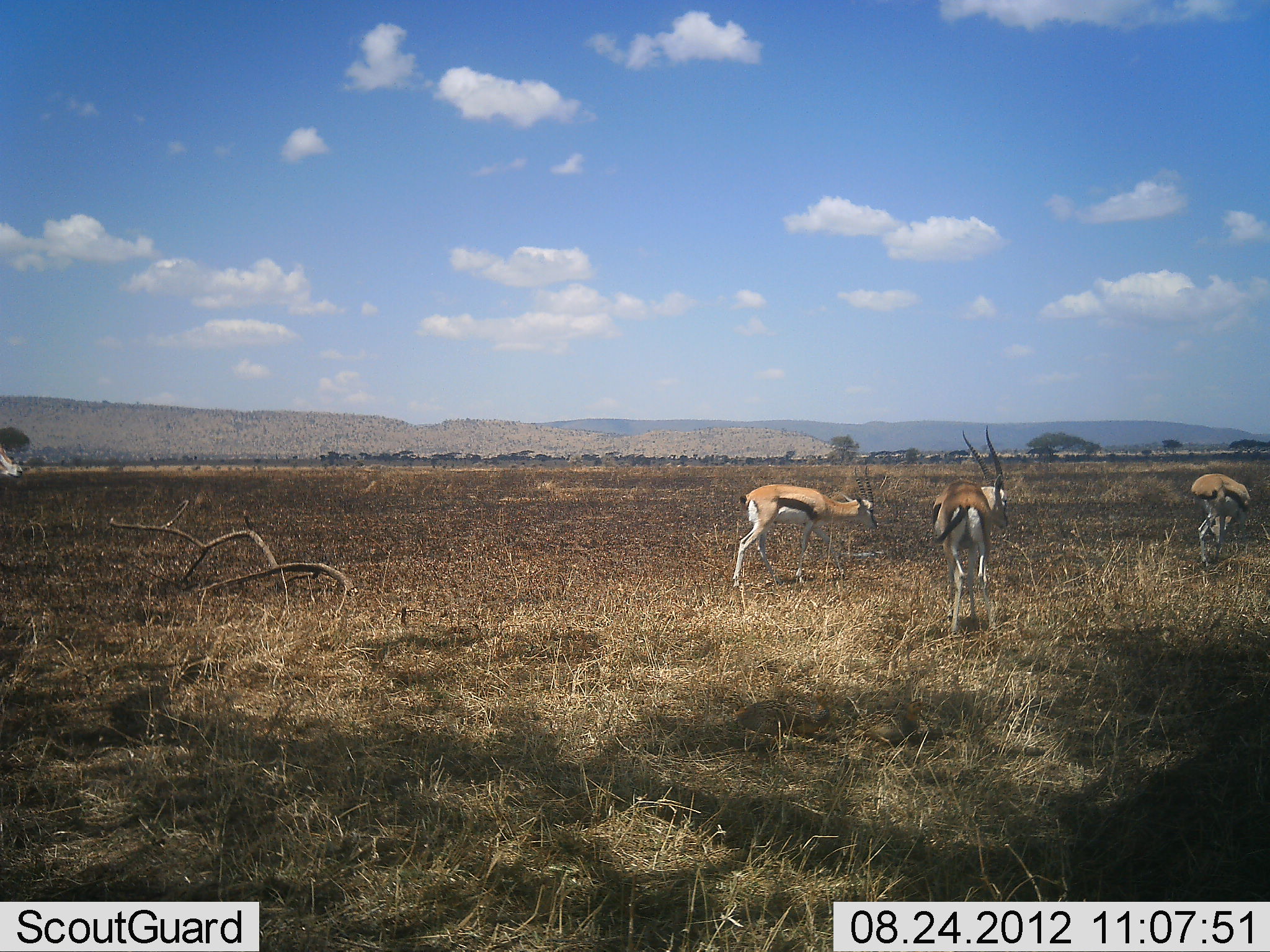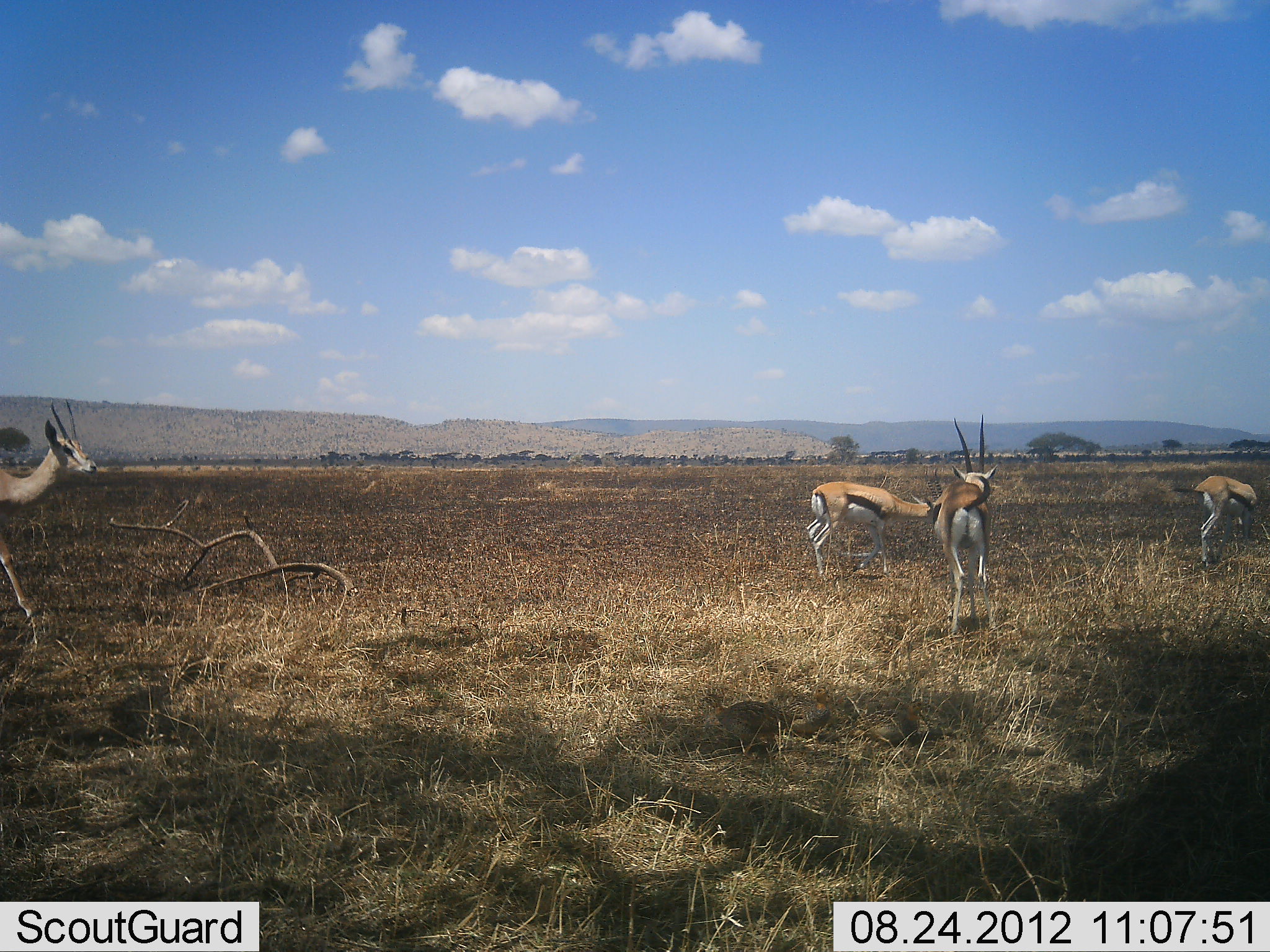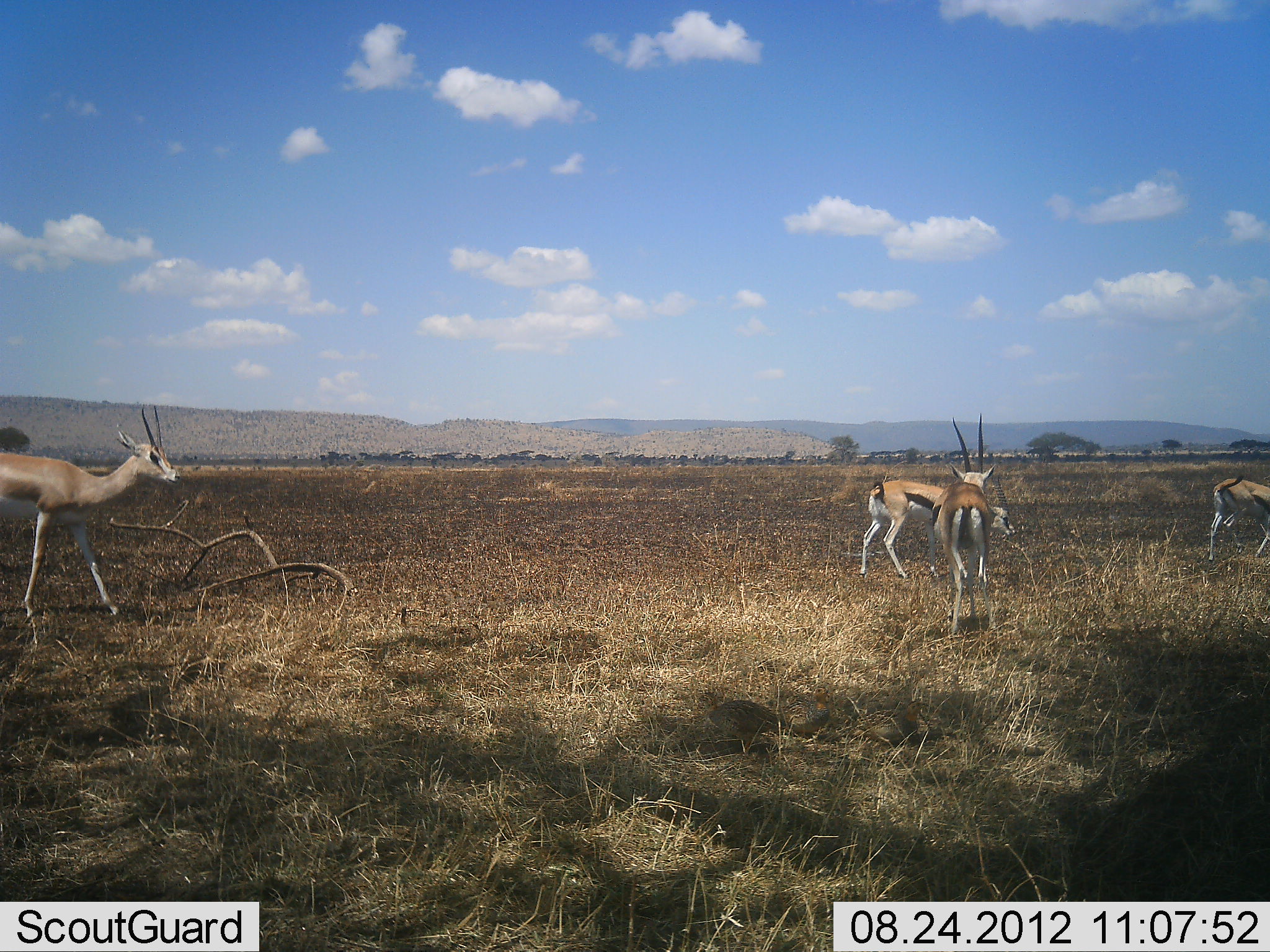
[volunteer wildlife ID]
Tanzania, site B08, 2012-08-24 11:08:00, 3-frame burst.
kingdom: Animalia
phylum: Chordata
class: Mammalia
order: Artiodactyla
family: Bovidae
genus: Eudorcas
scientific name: Eudorcas thomsonii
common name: thomson's gazelle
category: gazellethomsons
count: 4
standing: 71%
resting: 0%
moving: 86%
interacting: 0%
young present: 0%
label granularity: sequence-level